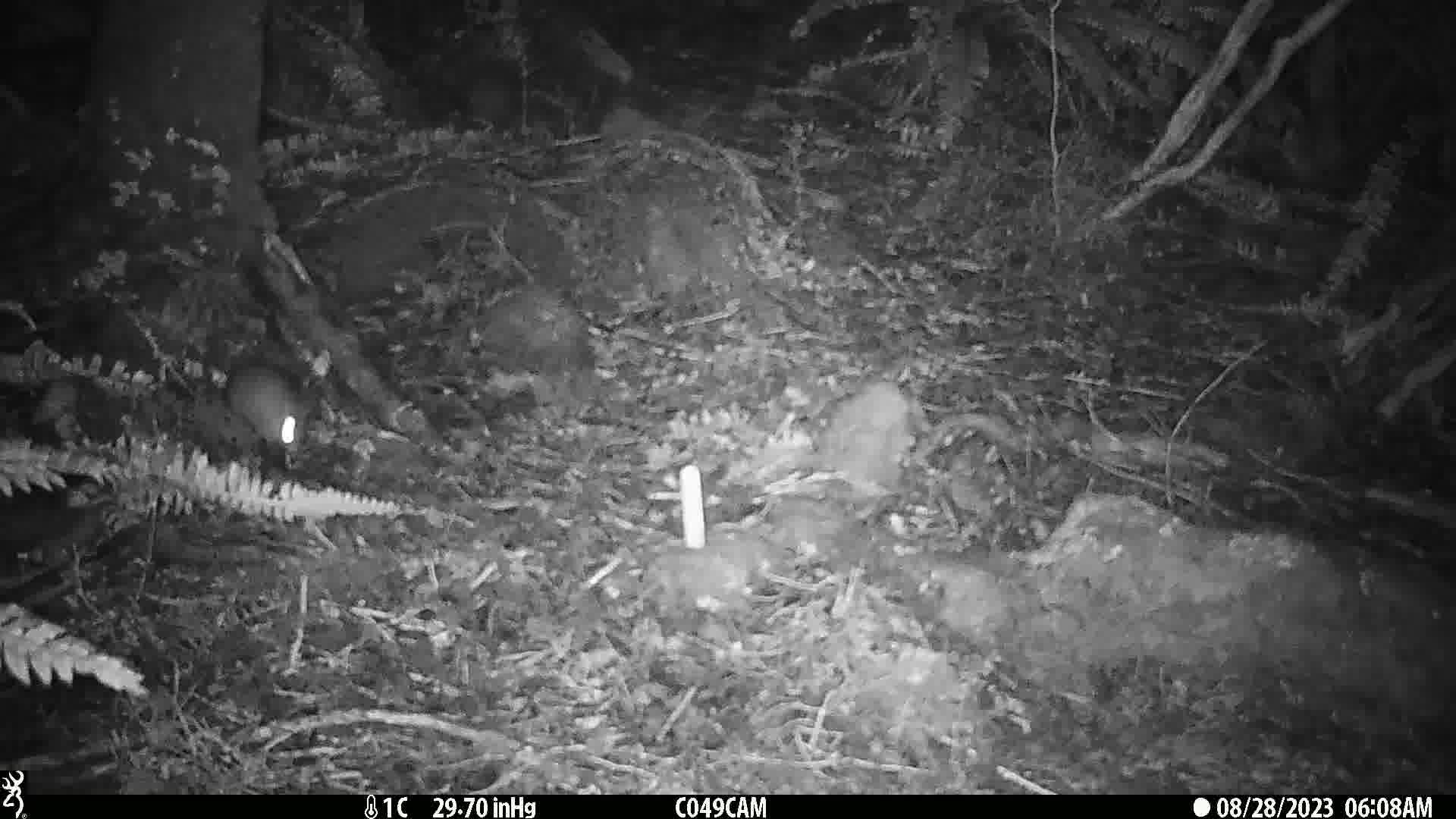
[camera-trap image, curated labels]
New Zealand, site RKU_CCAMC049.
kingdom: Animalia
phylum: Chordata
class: Mammalia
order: Rodentia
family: Muridae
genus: Rattus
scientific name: Rattus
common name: rat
Rat (Rattus).